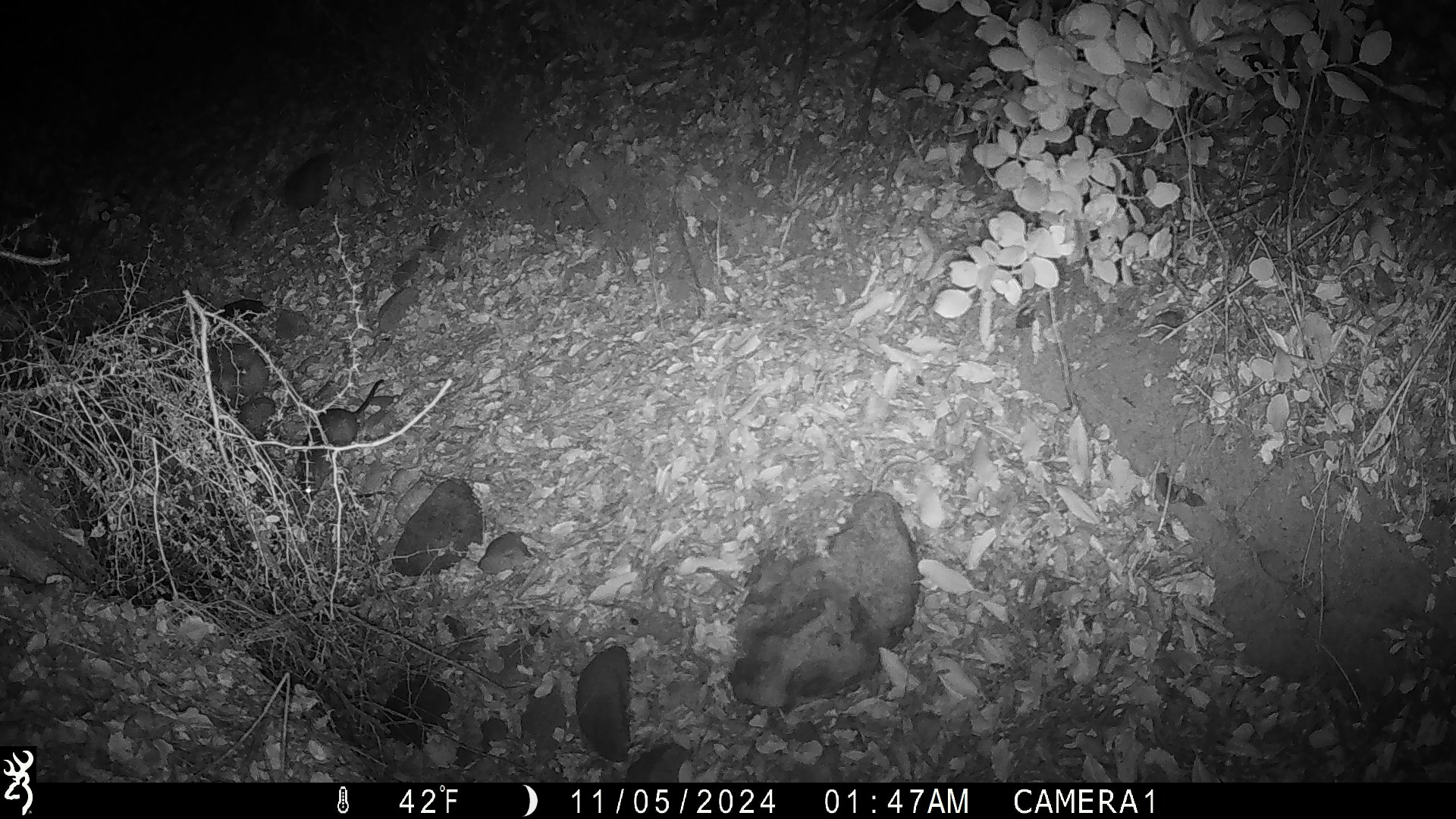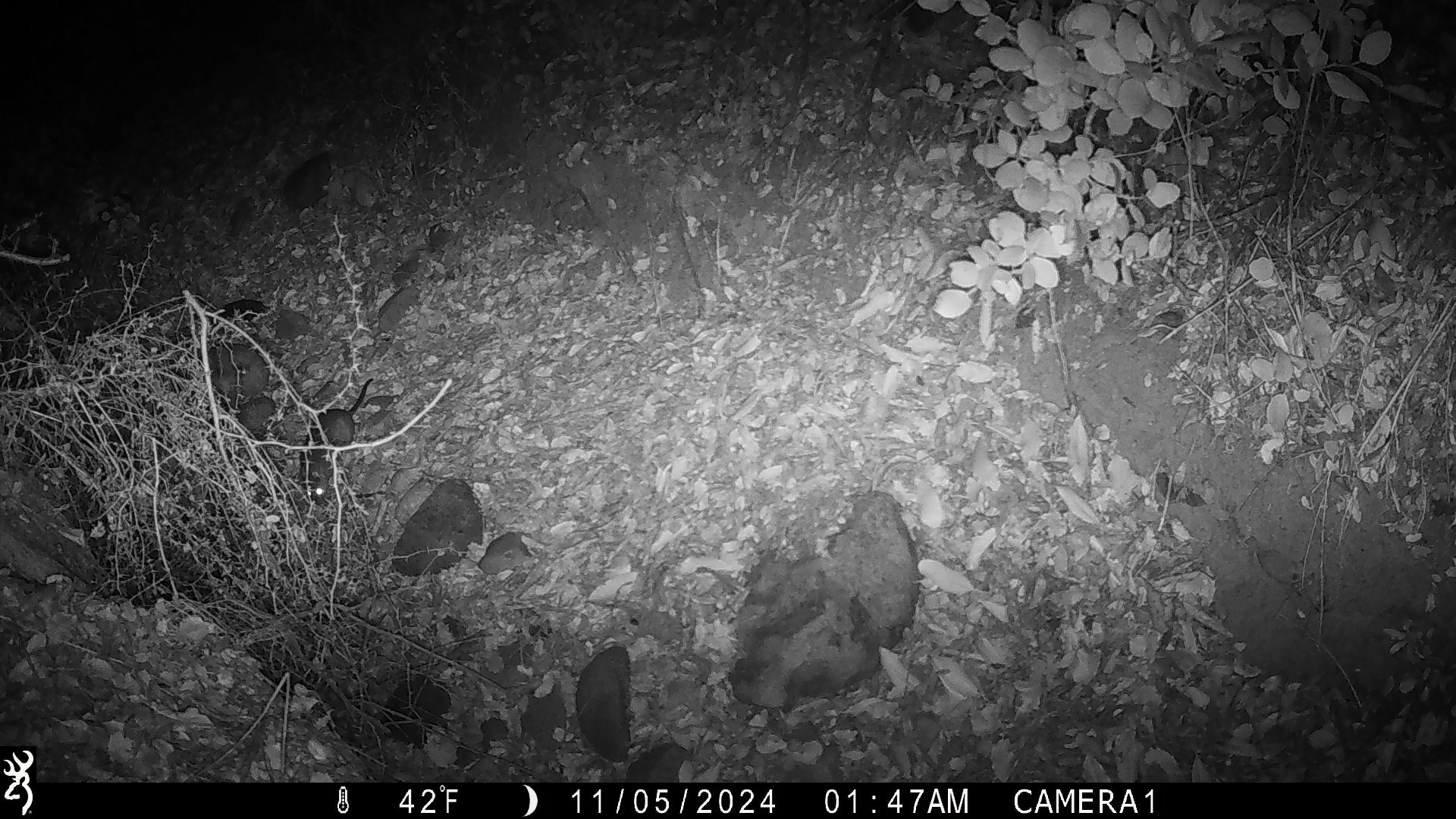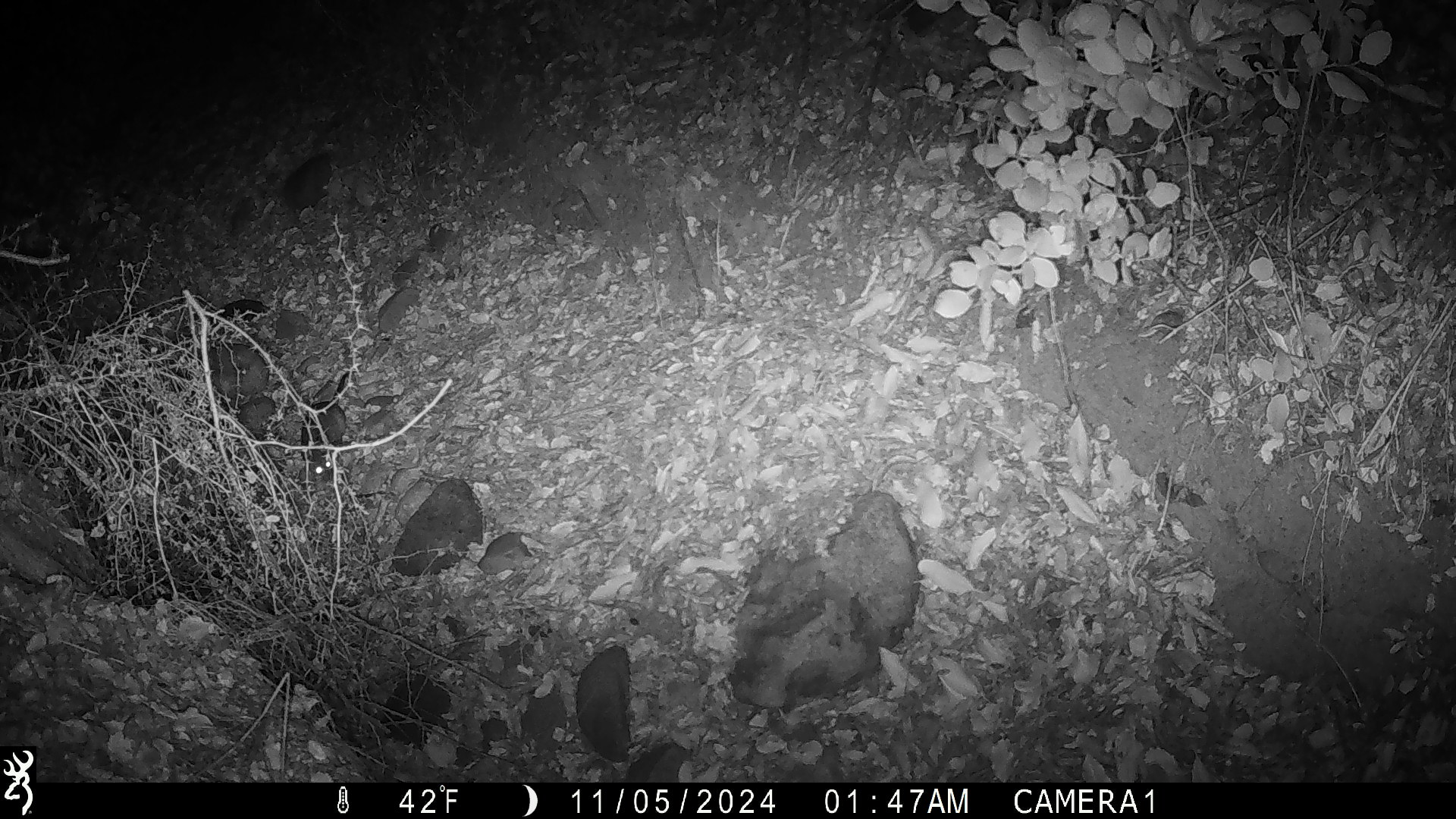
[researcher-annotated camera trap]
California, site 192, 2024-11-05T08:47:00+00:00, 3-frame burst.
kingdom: Animalia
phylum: Chordata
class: Mammalia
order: Rodentia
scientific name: Rodentia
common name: mouse or rat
Mouse or rat (Rodentia).